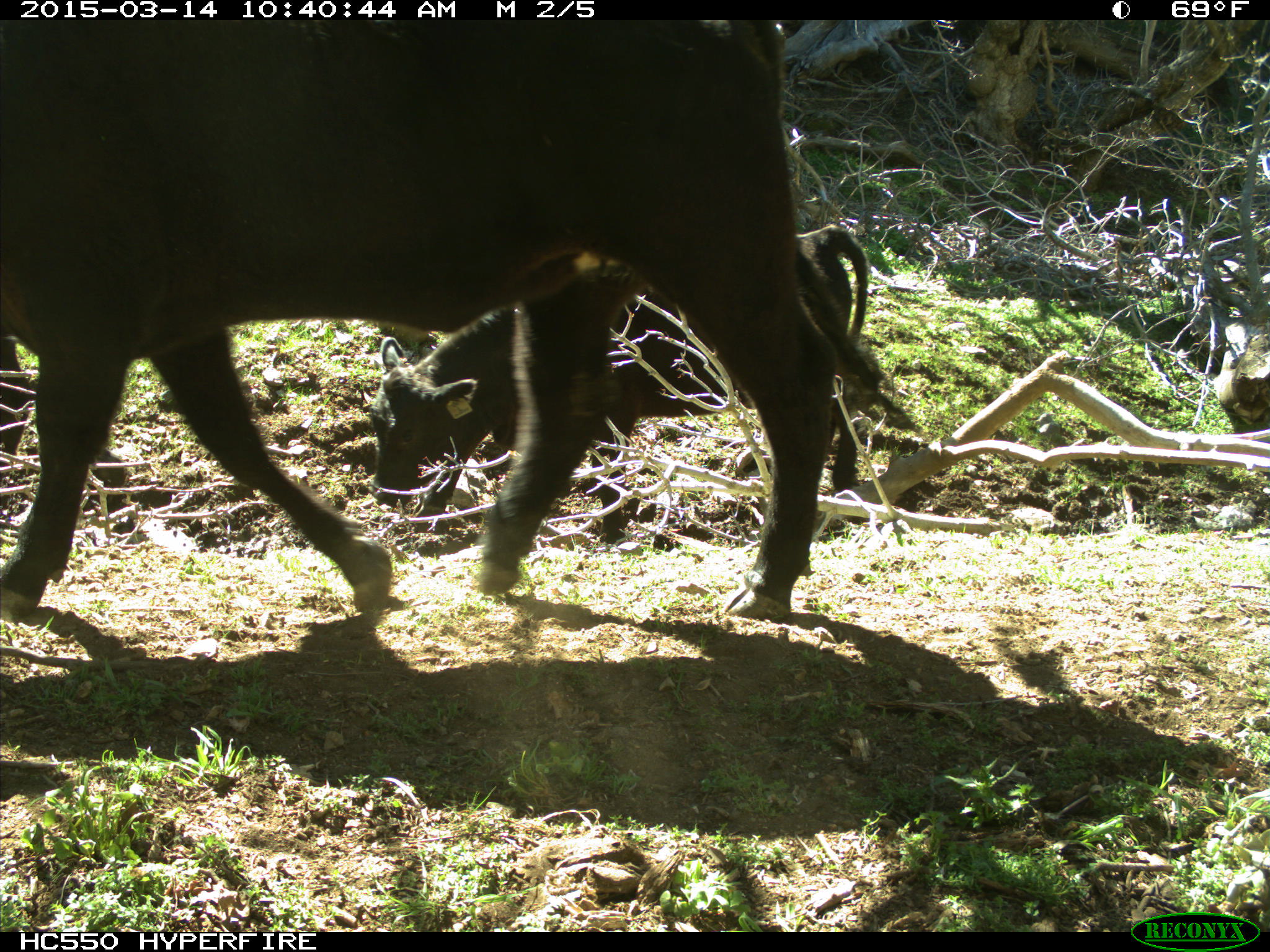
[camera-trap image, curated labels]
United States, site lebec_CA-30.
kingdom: Animalia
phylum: Chordata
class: Mammalia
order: Artiodactyla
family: Bovidae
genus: Bos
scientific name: Bos taurus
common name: domestic cow